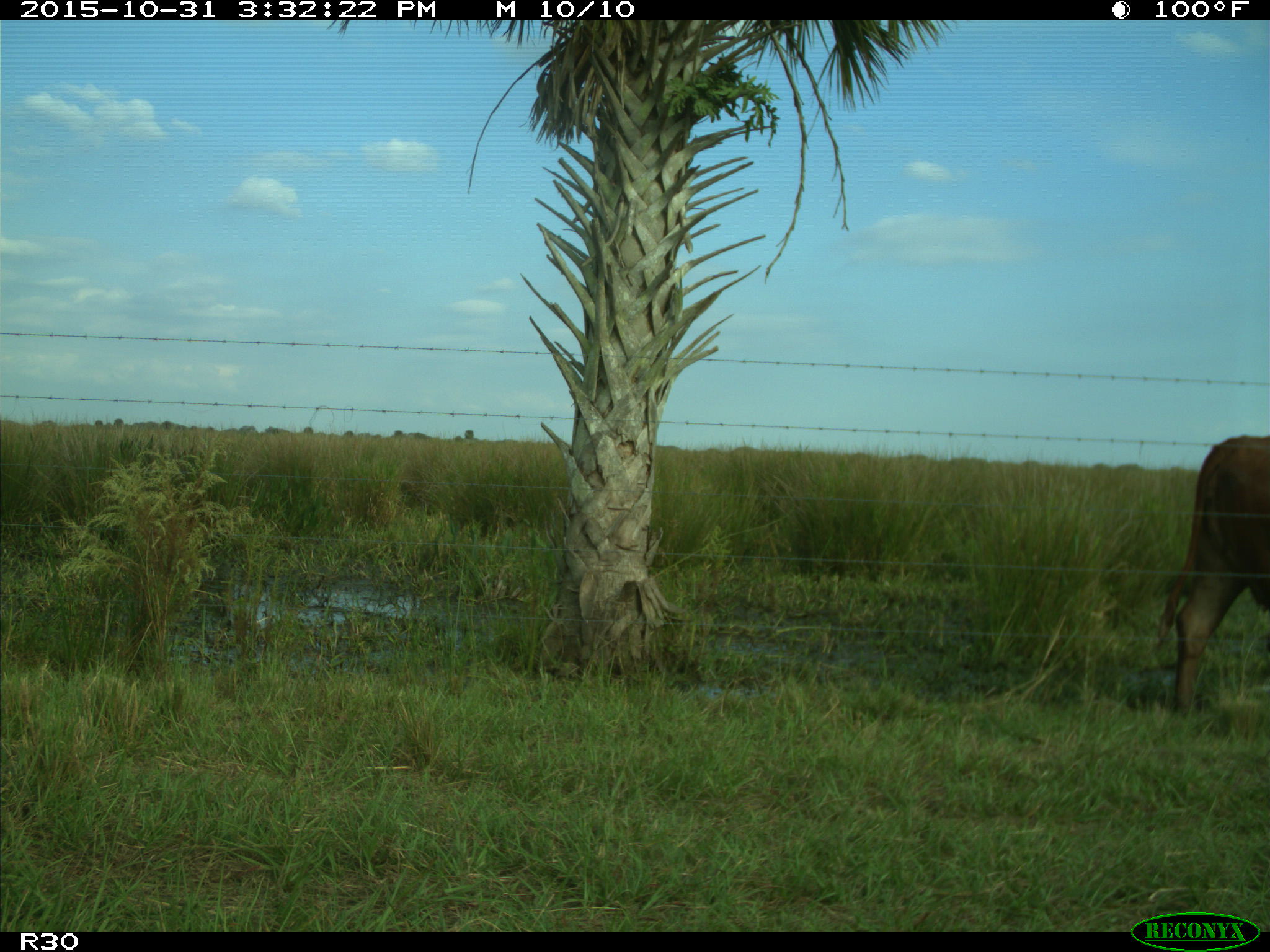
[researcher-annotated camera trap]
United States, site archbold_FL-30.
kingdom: Animalia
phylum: Chordata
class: Mammalia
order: Artiodactyla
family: Bovidae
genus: Bos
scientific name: Bos taurus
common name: domestic cow